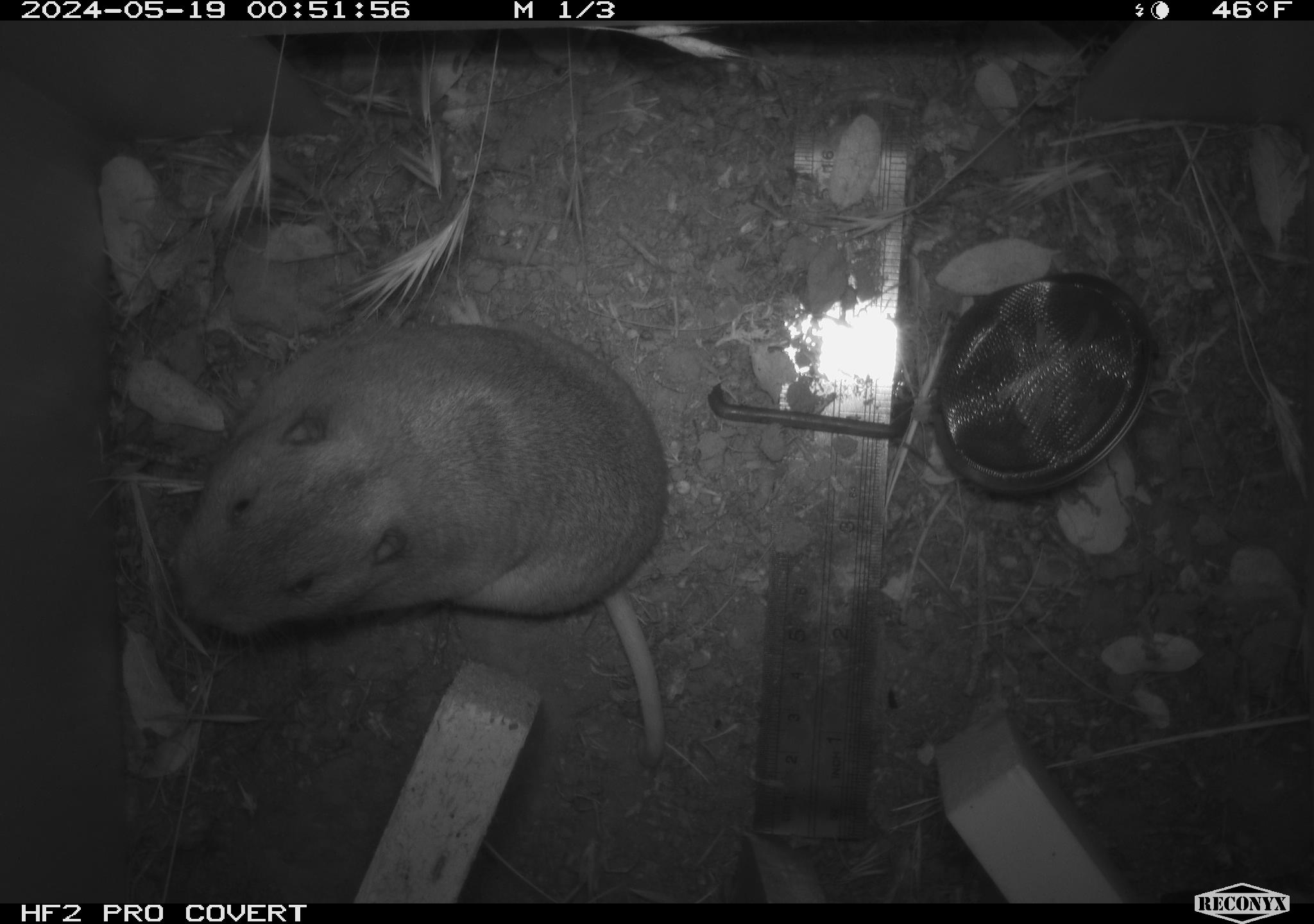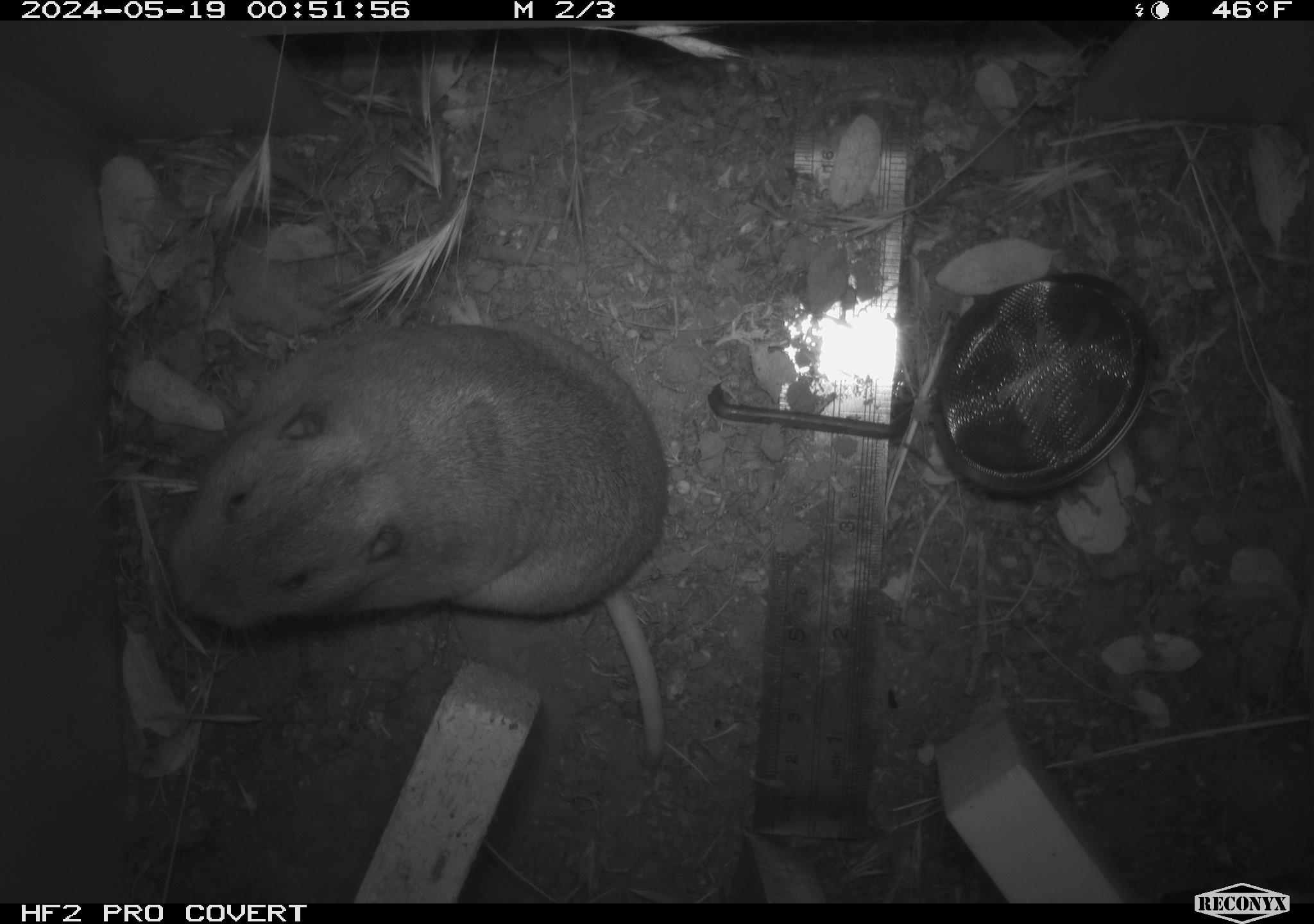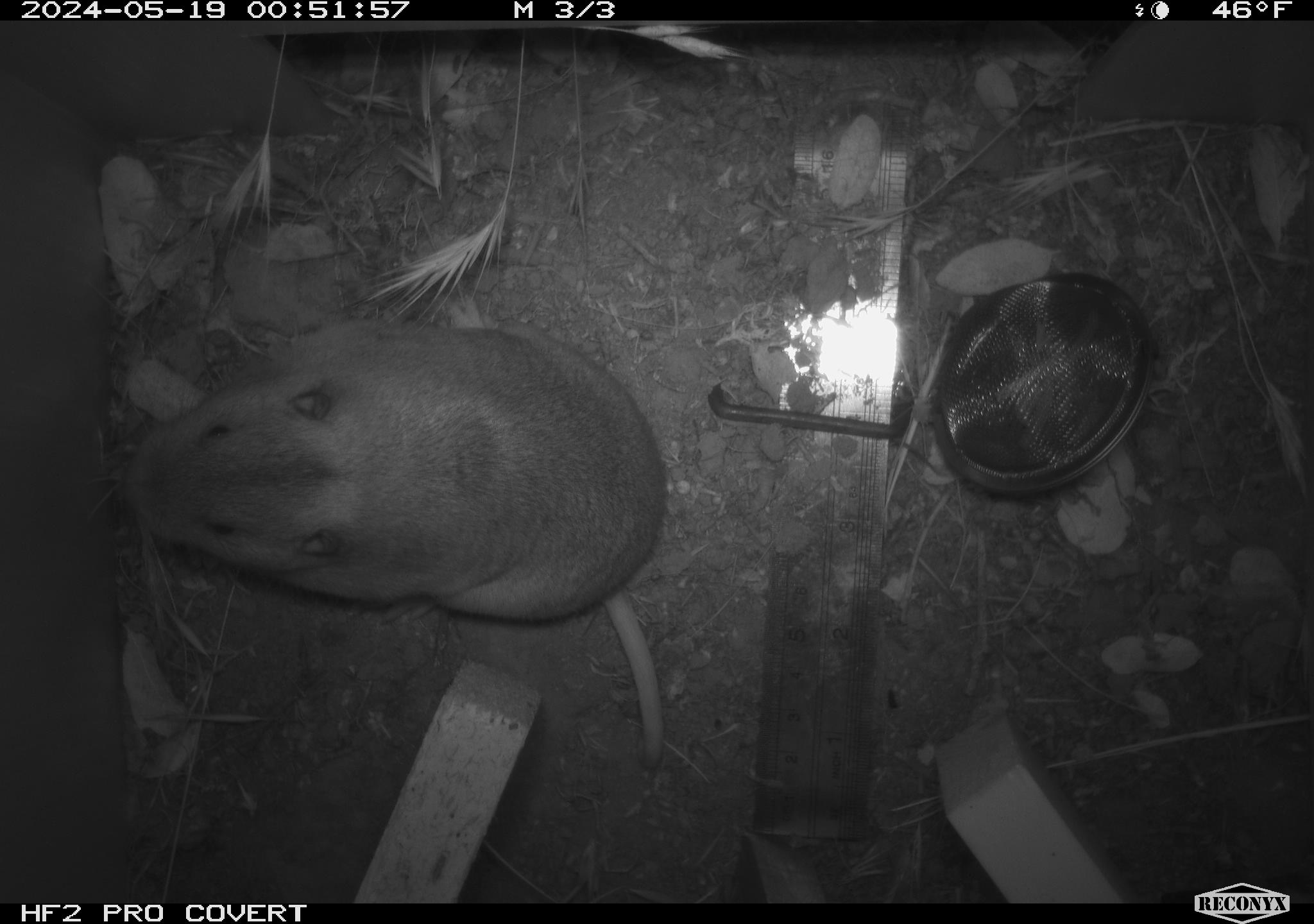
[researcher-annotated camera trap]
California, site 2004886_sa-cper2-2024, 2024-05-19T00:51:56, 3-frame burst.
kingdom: Animalia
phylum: Chordata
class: Mammalia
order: Rodentia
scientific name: Rodentia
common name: rodent